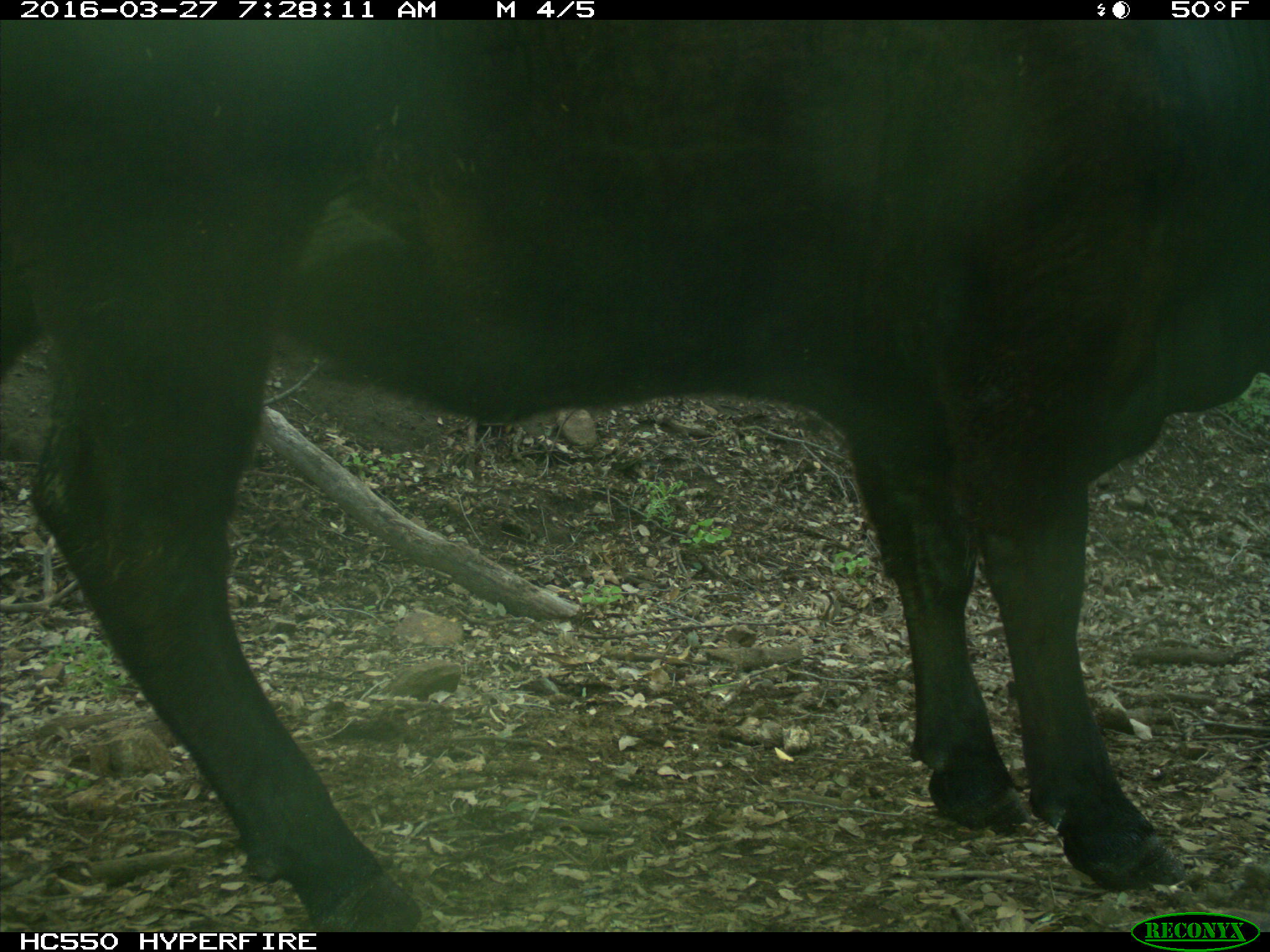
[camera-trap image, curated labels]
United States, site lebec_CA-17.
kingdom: Animalia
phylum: Chordata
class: Mammalia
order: Artiodactyla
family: Bovidae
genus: Bos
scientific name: Bos taurus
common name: domestic cow